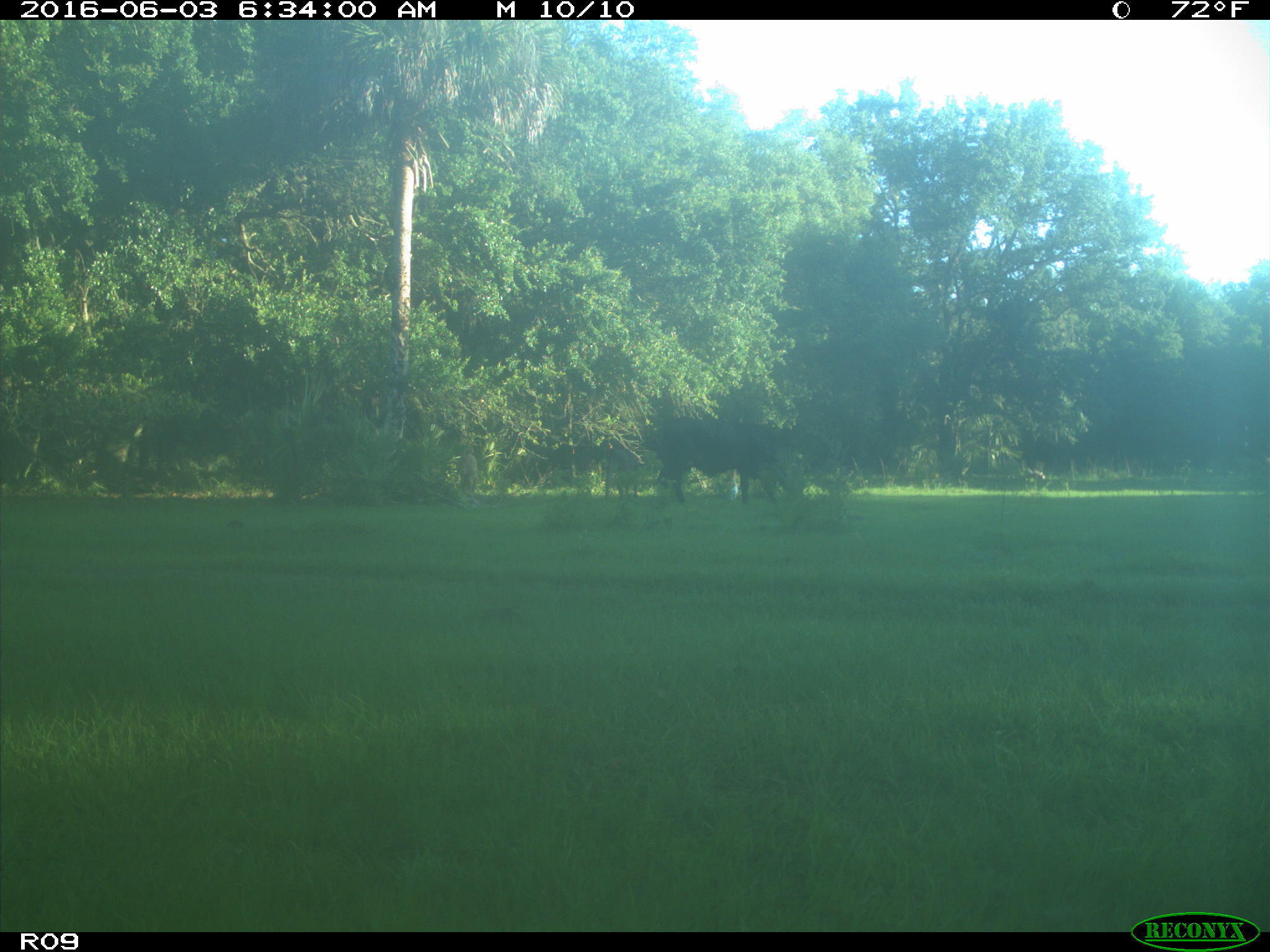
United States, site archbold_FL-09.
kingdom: Animalia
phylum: Chordata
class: Mammalia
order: Artiodactyla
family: Bovidae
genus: Bos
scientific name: Bos taurus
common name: domestic cow